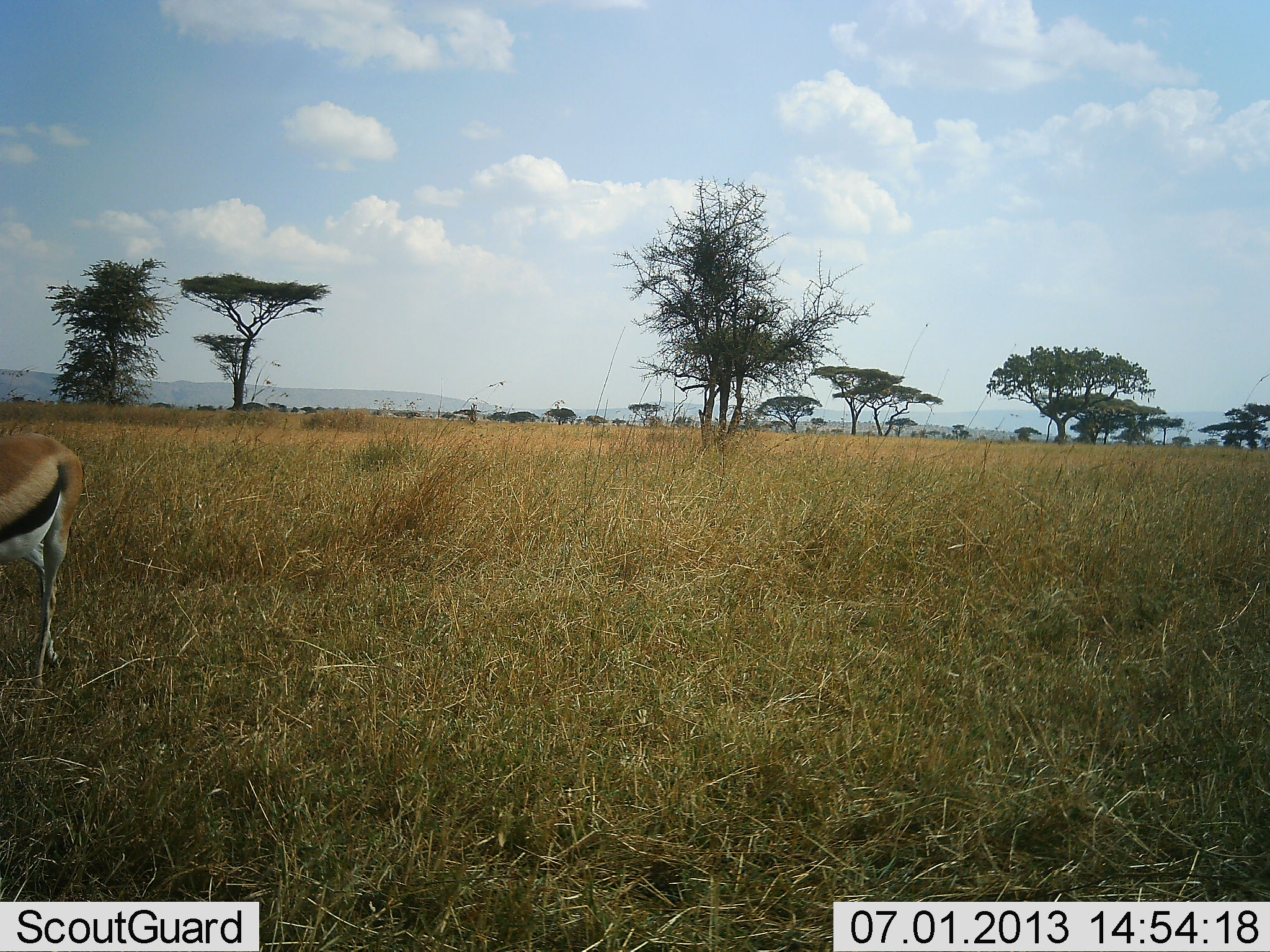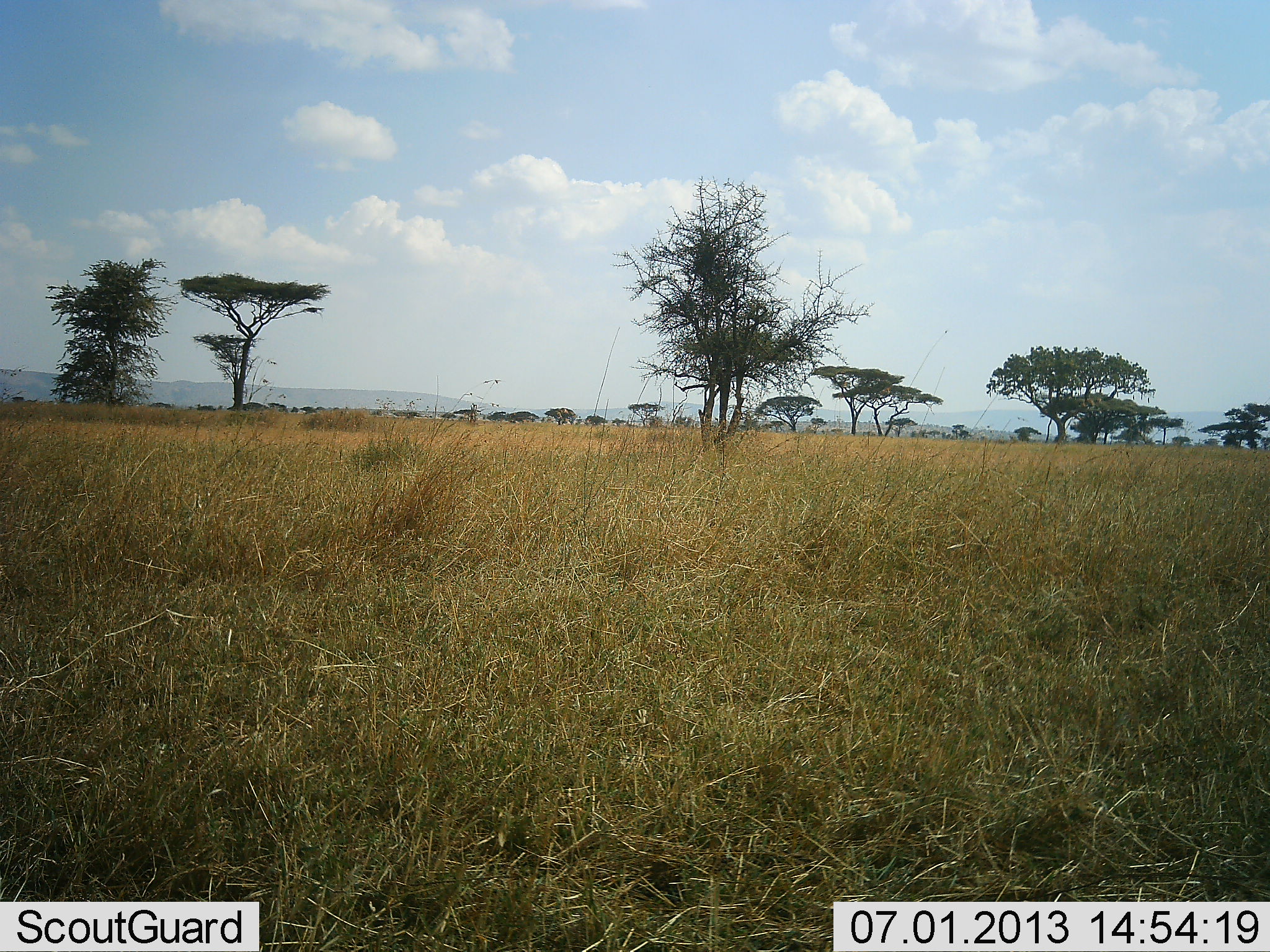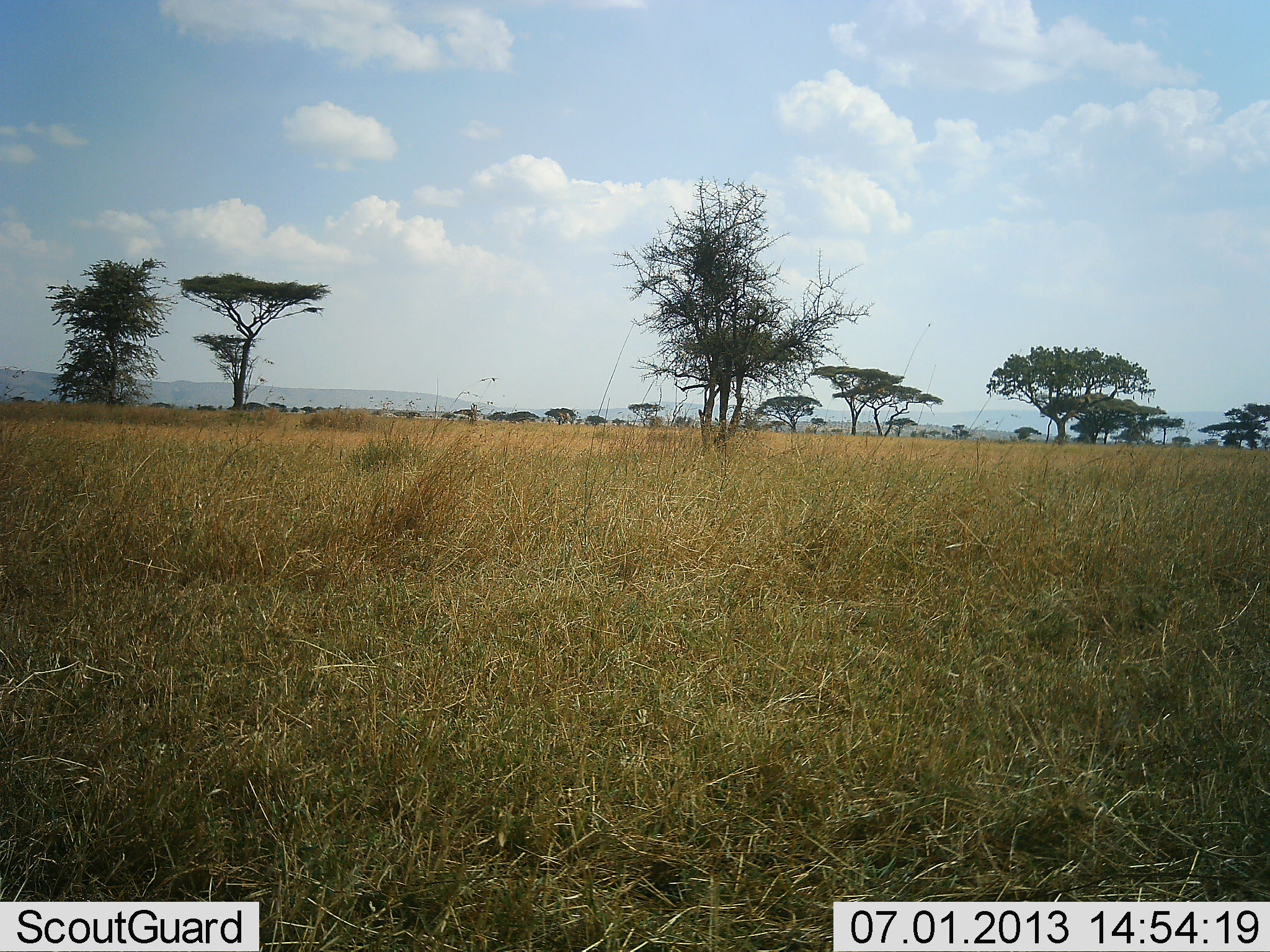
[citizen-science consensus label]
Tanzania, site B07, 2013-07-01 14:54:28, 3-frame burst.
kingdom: Animalia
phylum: Chordata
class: Mammalia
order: Artiodactyla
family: Bovidae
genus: Eudorcas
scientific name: Eudorcas thomsonii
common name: thomson's gazelle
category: gazellethomsons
Gazellethomsons (thomson's gazelle) (Eudorcas thomsonii), count 1. Behavior (volunteer vote fractions): standing 0%, resting 0%, moving 100%, interacting 0%. Young present (vote fraction): 0%. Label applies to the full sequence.